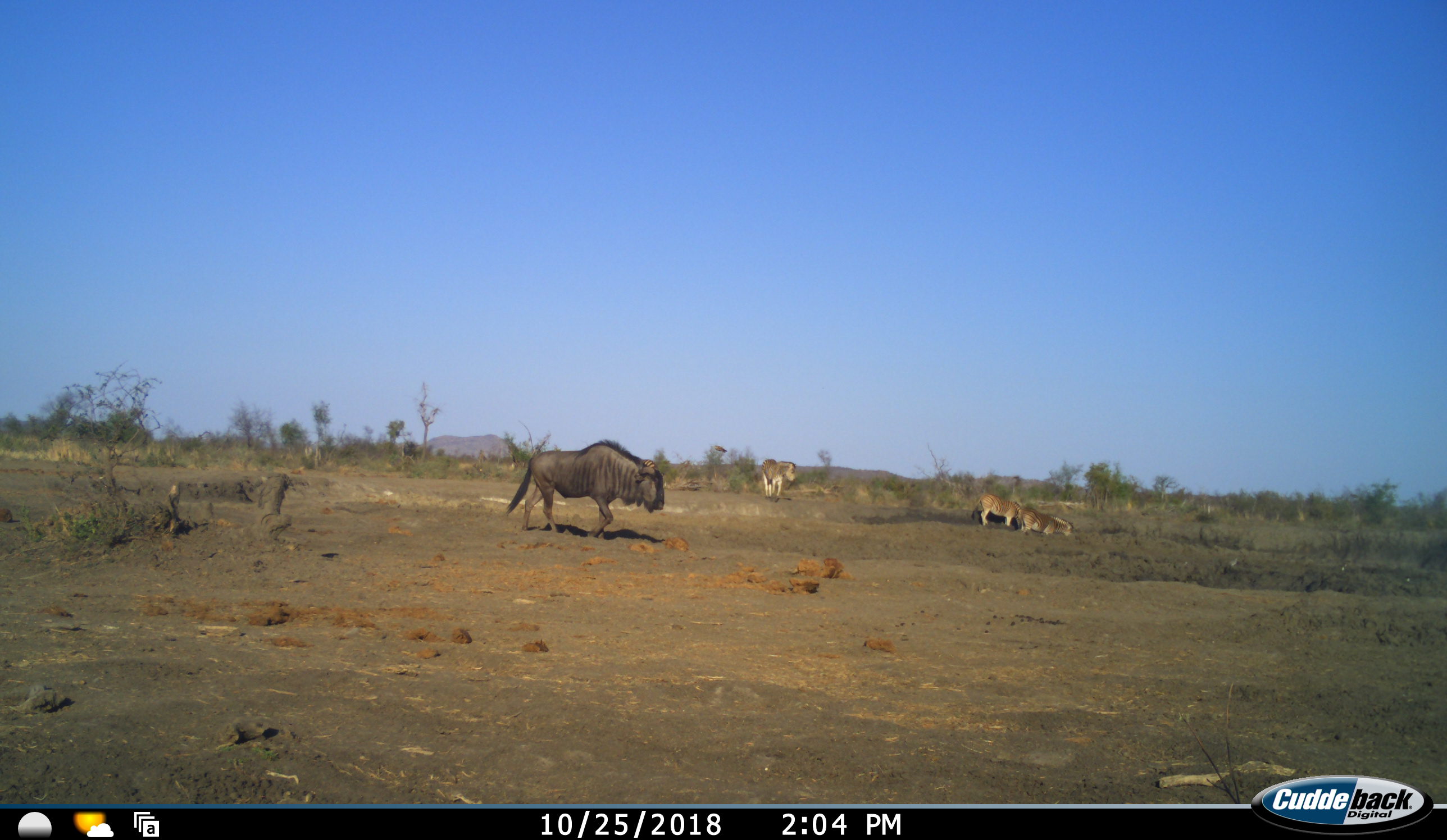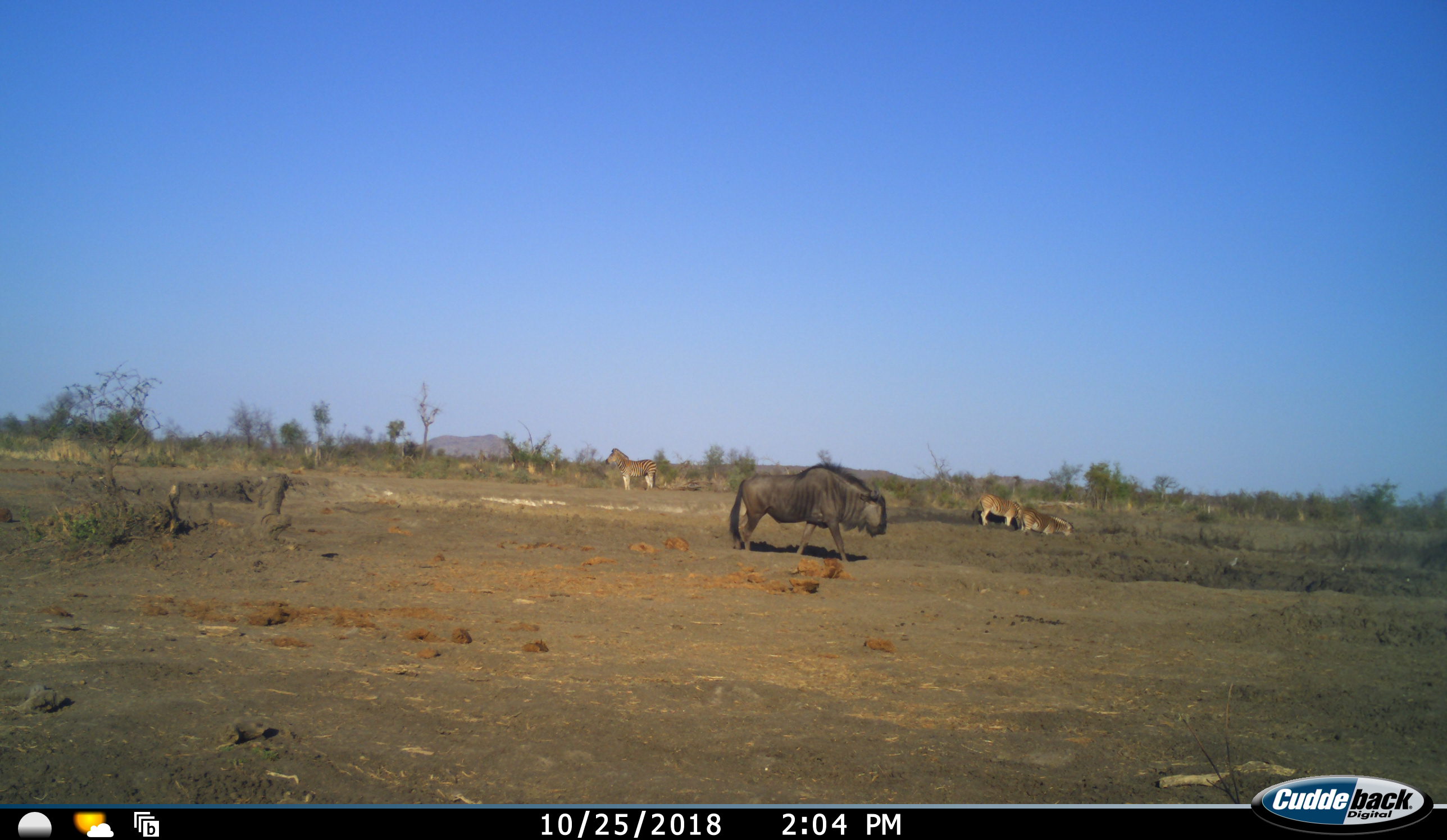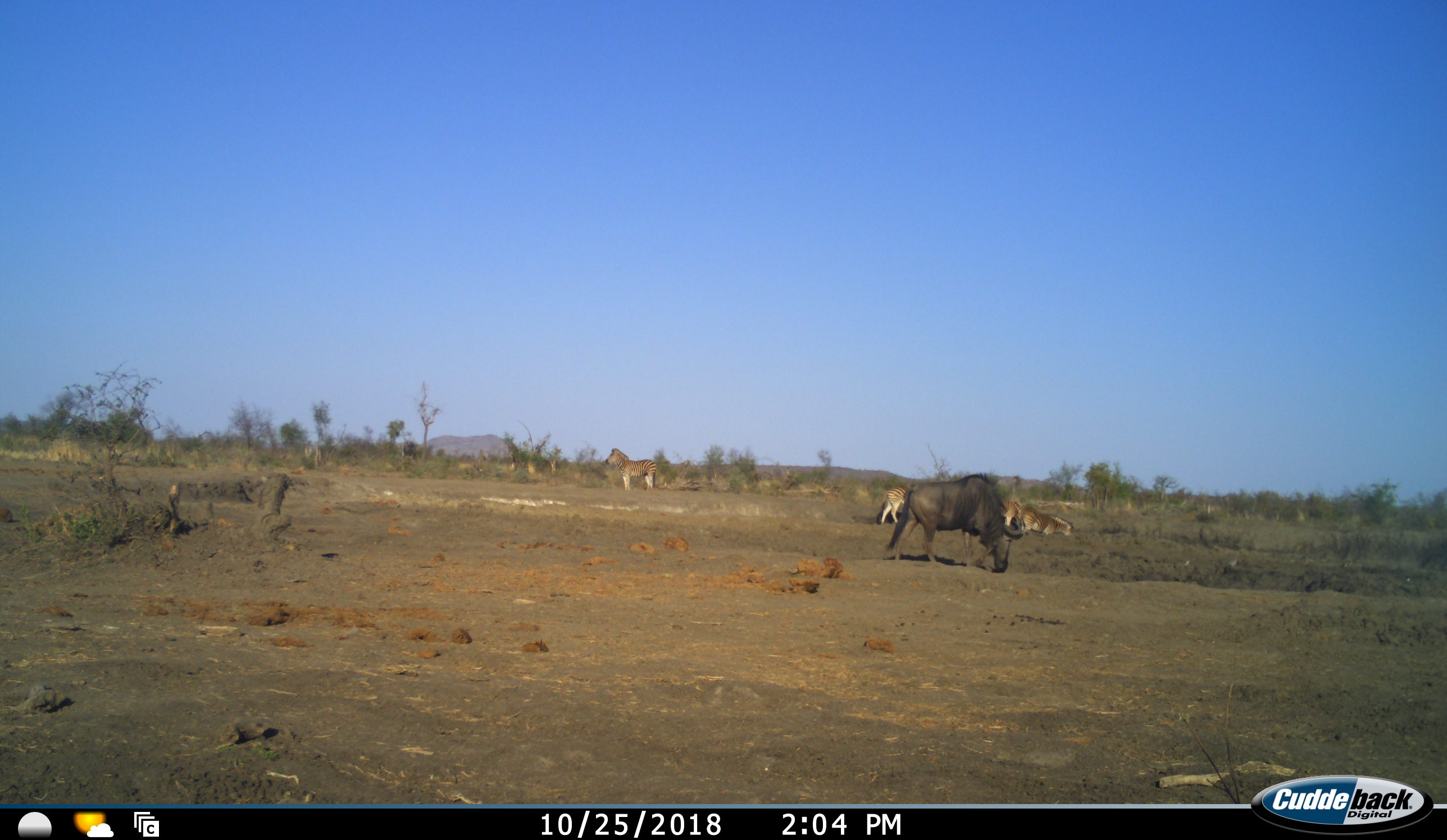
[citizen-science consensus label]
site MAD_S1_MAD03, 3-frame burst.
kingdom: Animalia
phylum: Chordata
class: Mammalia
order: Artiodactyla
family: Bovidae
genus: Connochaetes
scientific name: Connochaetes taurinus taurinus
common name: blue wildebeest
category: wildebeestblue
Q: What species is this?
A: Wildebeestblue (blue wildebeest) (Connochaetes taurinus taurinus).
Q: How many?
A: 1.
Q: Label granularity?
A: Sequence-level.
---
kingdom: Animalia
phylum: Chordata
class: Mammalia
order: Perissodactyla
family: Equidae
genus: Equus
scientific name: Equus quagga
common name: plains zebra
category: zebraplains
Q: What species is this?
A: Zebraplains (plains zebra) (Equus quagga).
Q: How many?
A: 4.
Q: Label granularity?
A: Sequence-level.